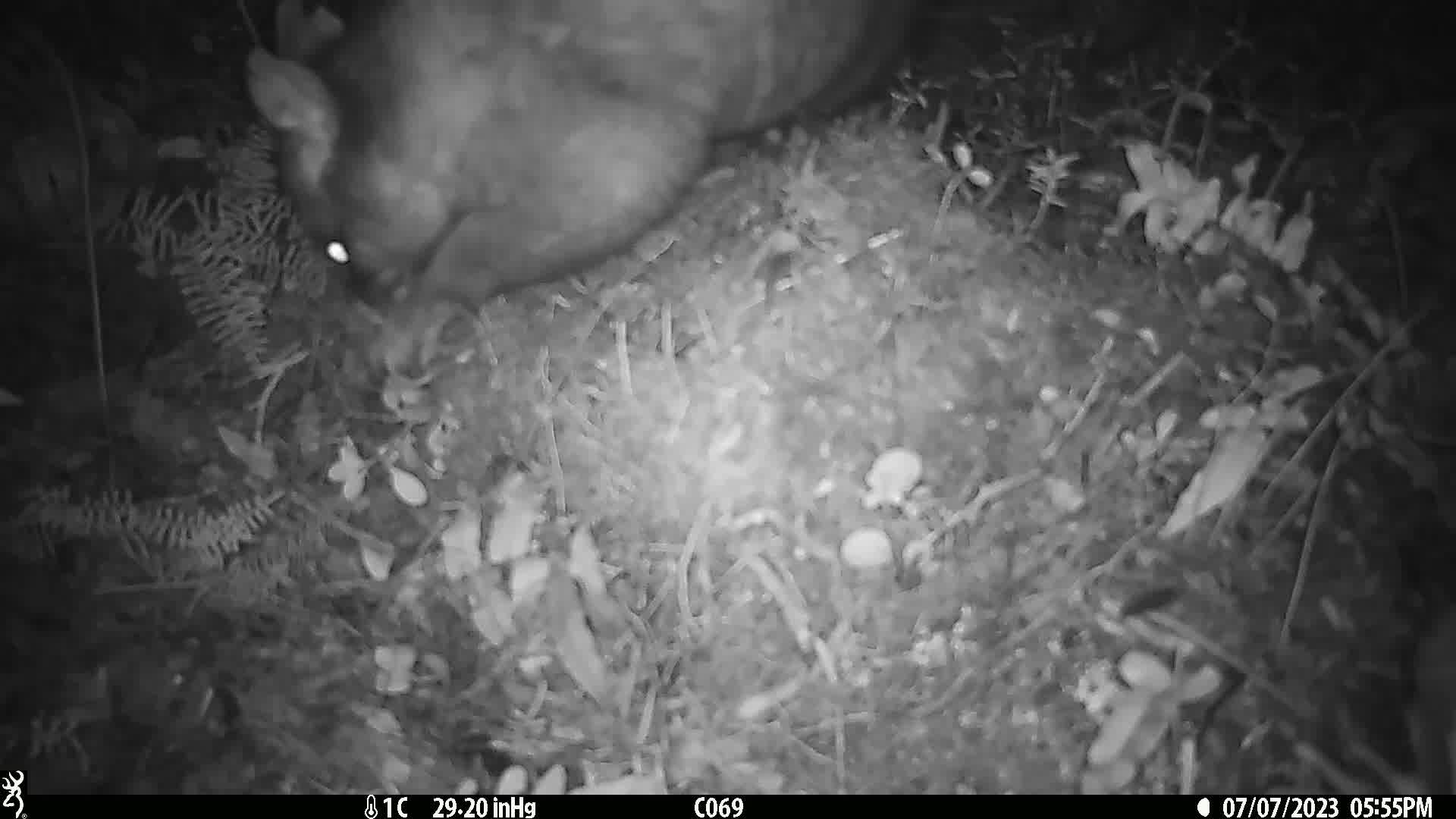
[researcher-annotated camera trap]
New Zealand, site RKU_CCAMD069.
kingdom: Animalia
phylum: Chordata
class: Mammalia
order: Diprotodontia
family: Phalangeridae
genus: Trichosurus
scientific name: Trichosurus vulpecula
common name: common brushtail possum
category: possum